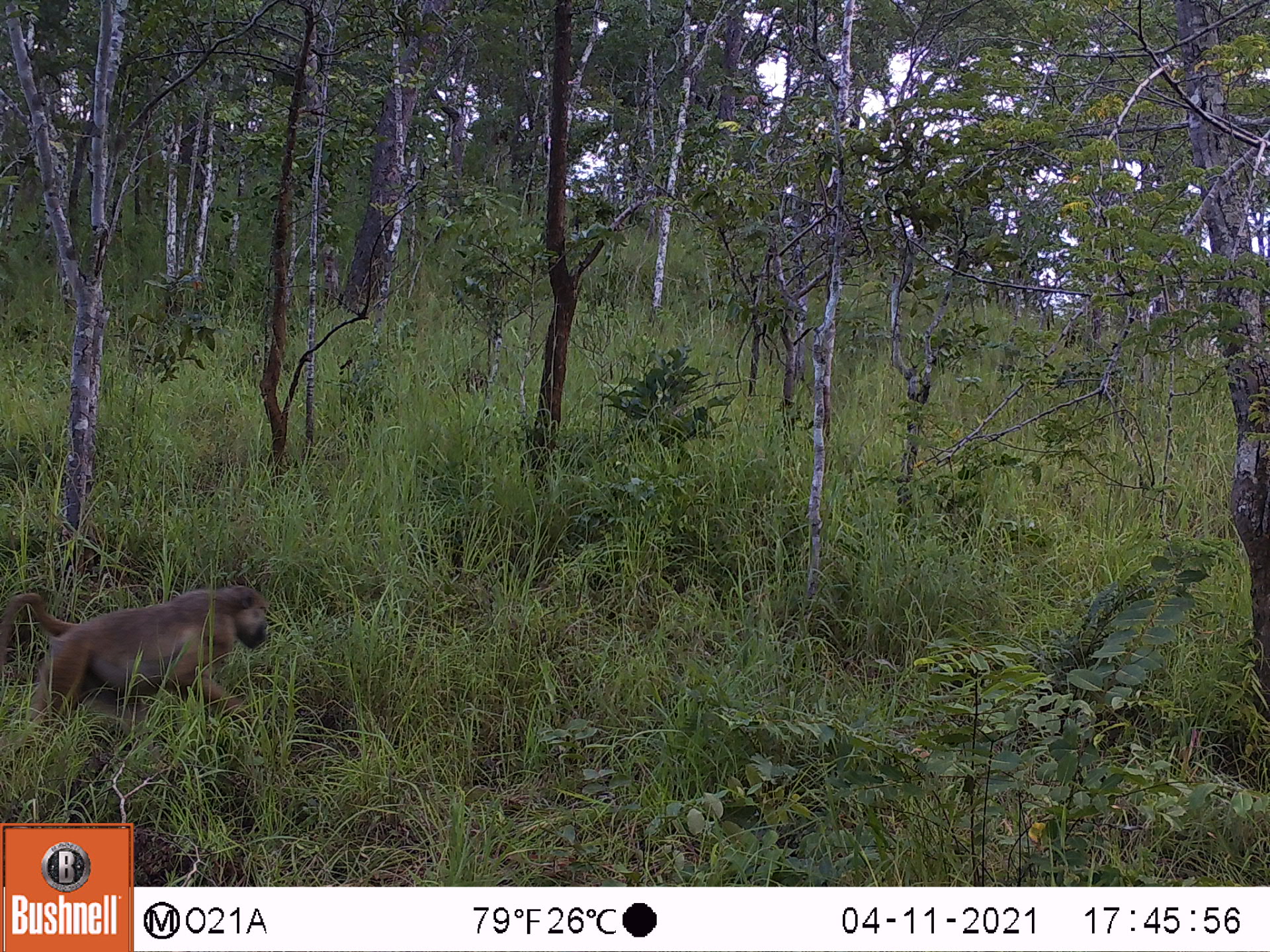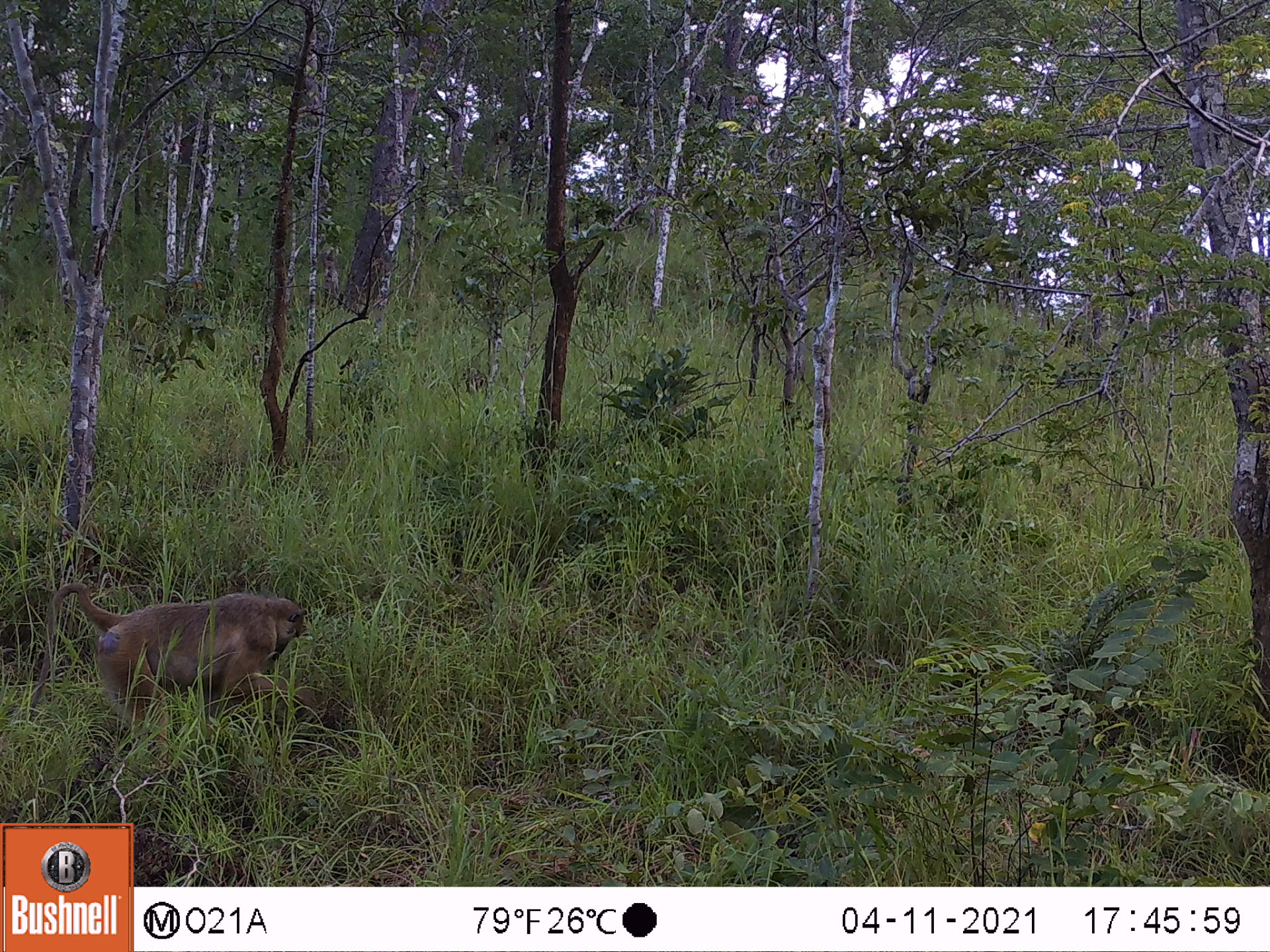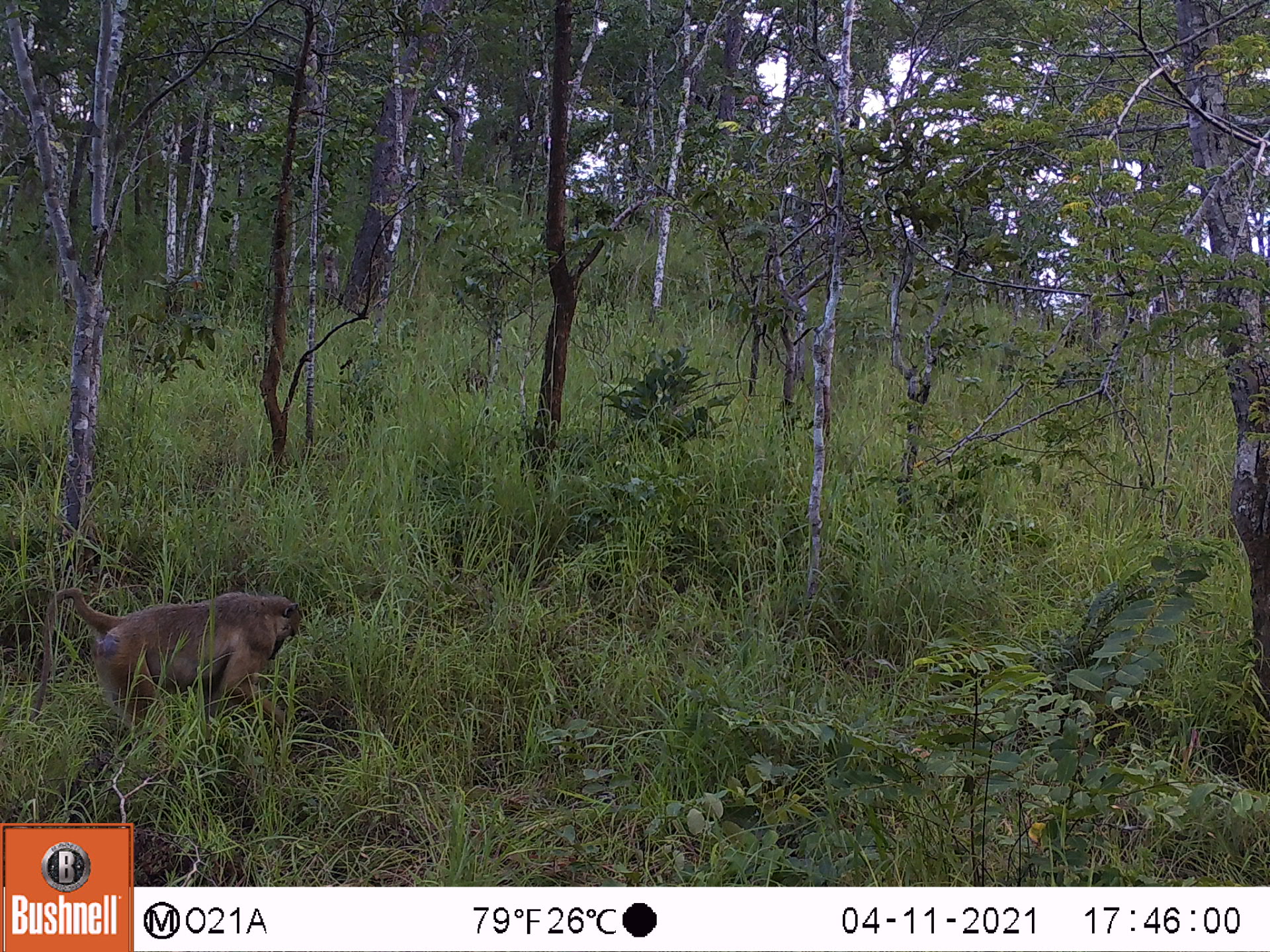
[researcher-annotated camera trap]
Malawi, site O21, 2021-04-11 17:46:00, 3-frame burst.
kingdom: Animalia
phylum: Chordata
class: Mammalia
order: Primates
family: Cercopithecidae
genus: Papio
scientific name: Papio cynocephalus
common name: yellow baboon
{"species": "yellow baboon (Papio cynocephalus)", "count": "1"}